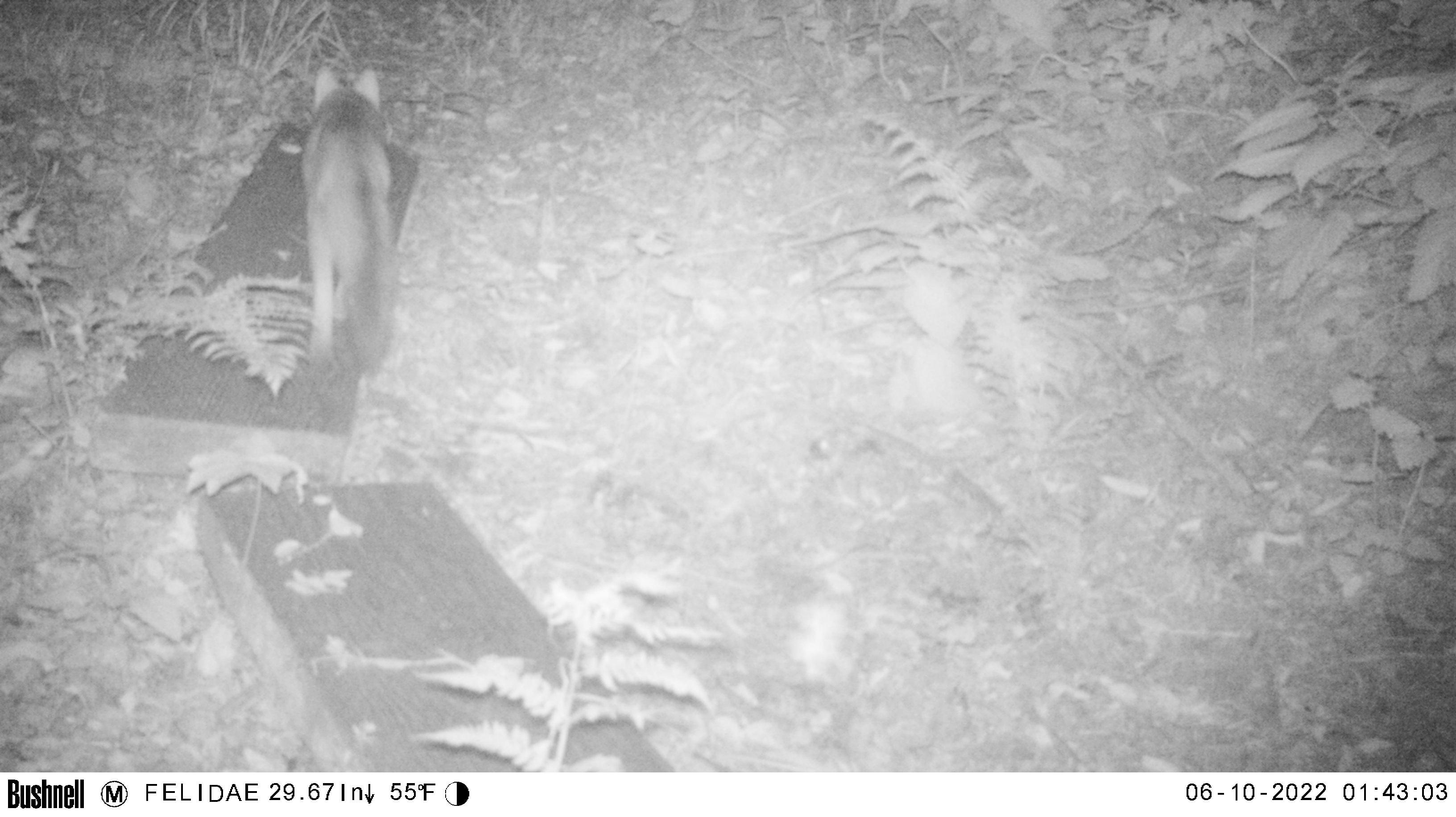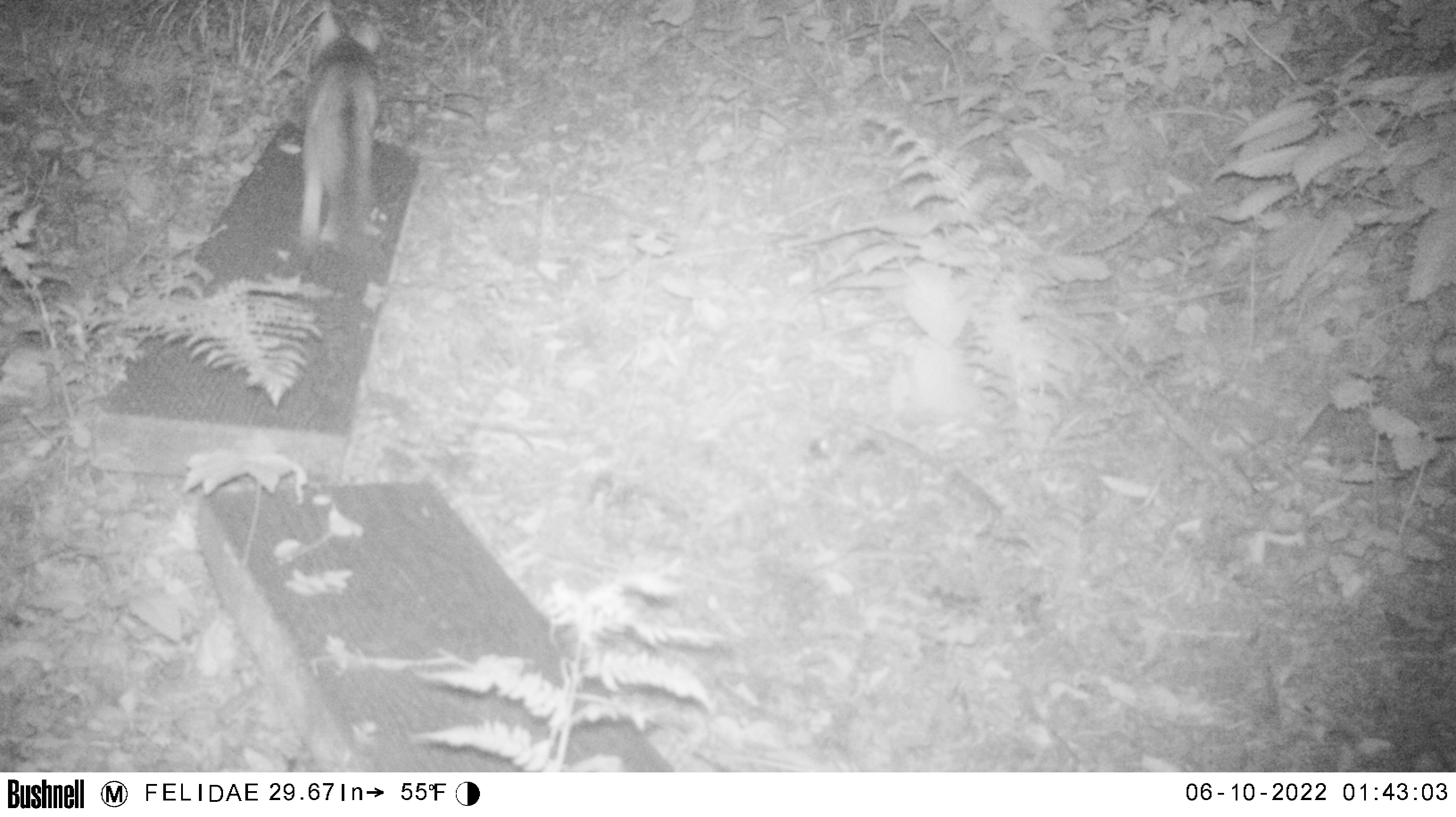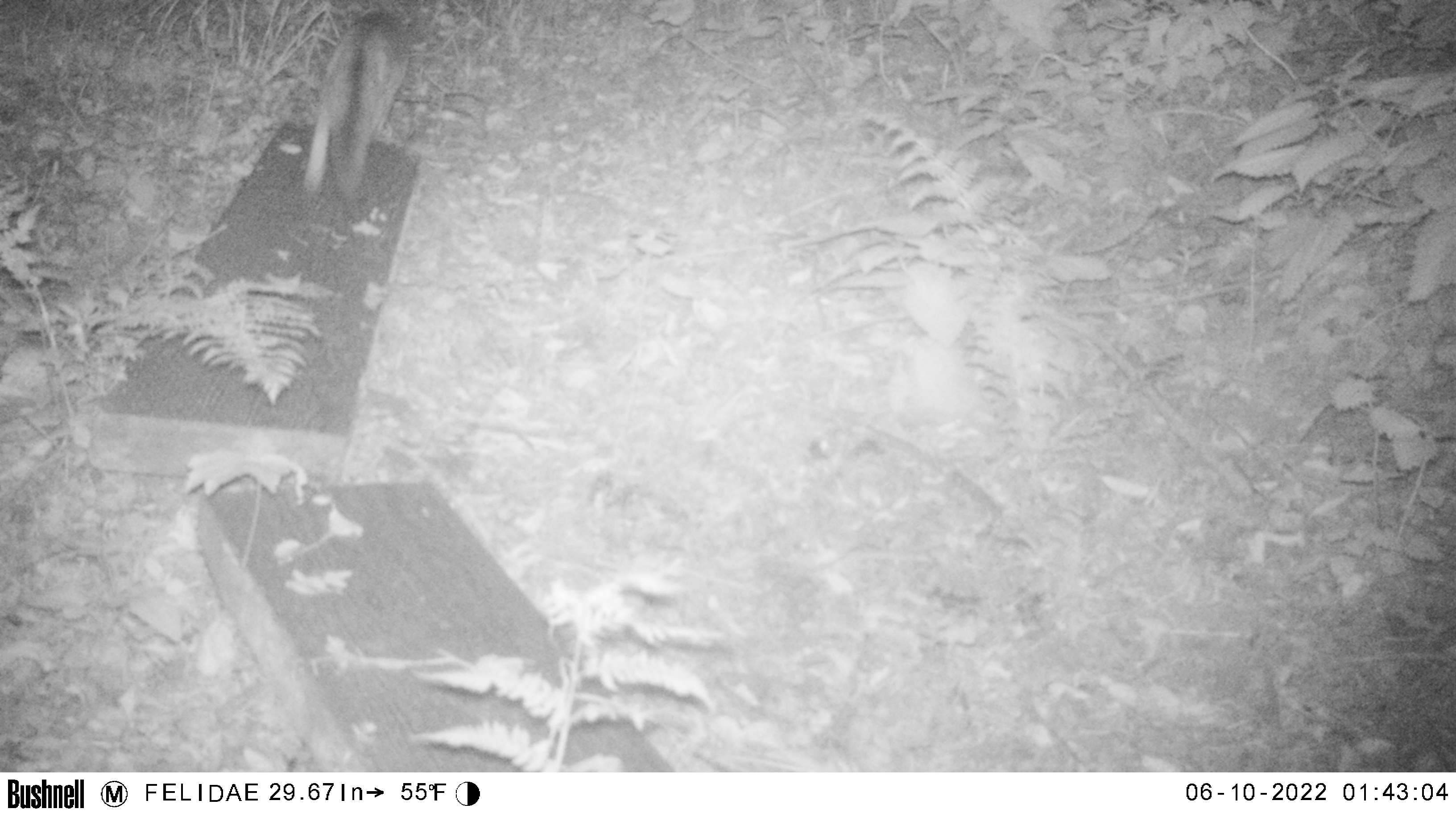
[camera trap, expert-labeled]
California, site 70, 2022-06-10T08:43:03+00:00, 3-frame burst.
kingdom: Animalia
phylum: Chordata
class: Mammalia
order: Carnivora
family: Canidae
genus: Urocyon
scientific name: Urocyon cinereoargenteus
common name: gray fox